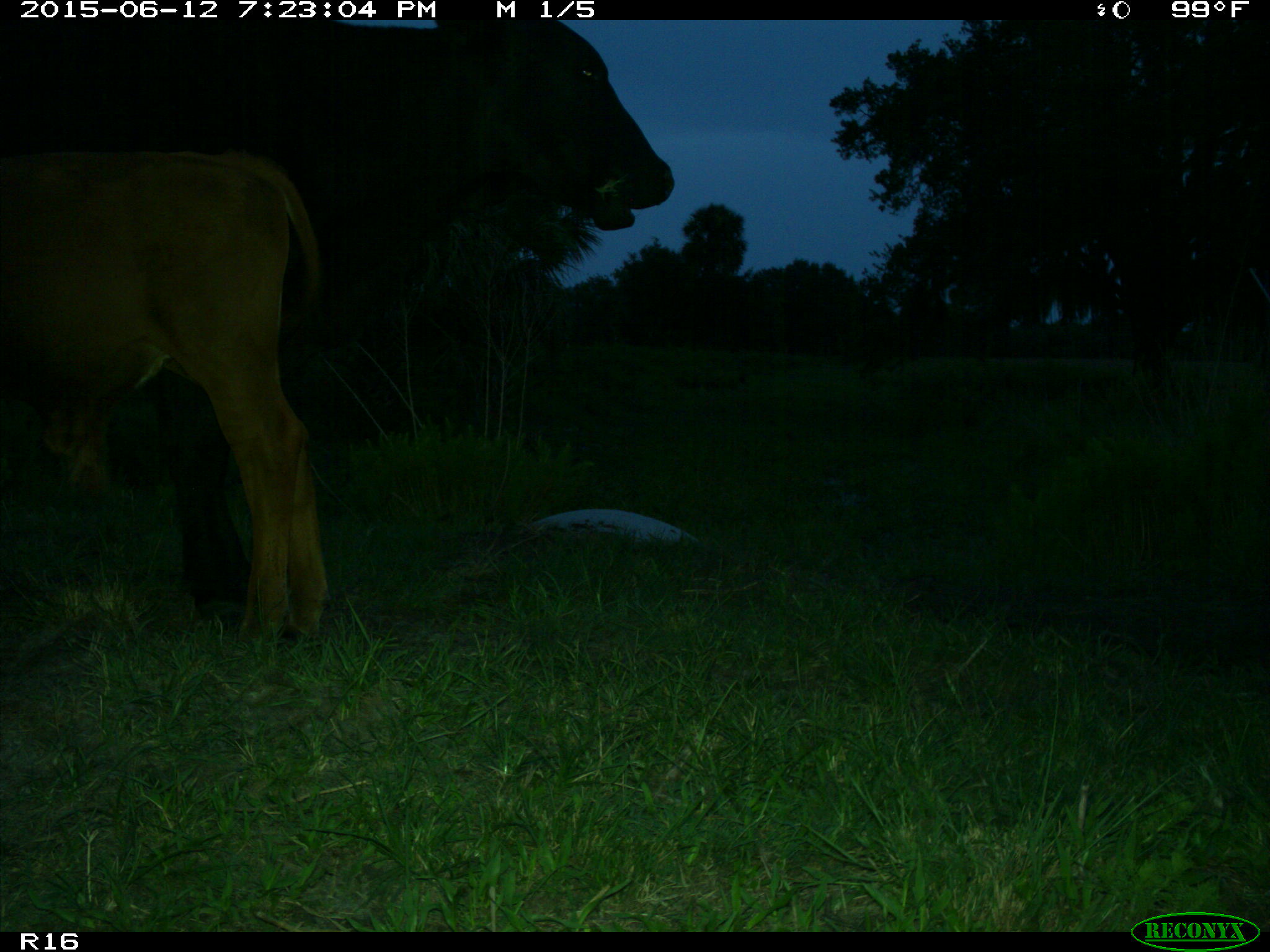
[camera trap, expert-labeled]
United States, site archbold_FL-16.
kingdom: Animalia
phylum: Chordata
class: Mammalia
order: Artiodactyla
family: Bovidae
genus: Bos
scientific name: Bos taurus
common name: domestic cow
Bos taurus (domestic cow).